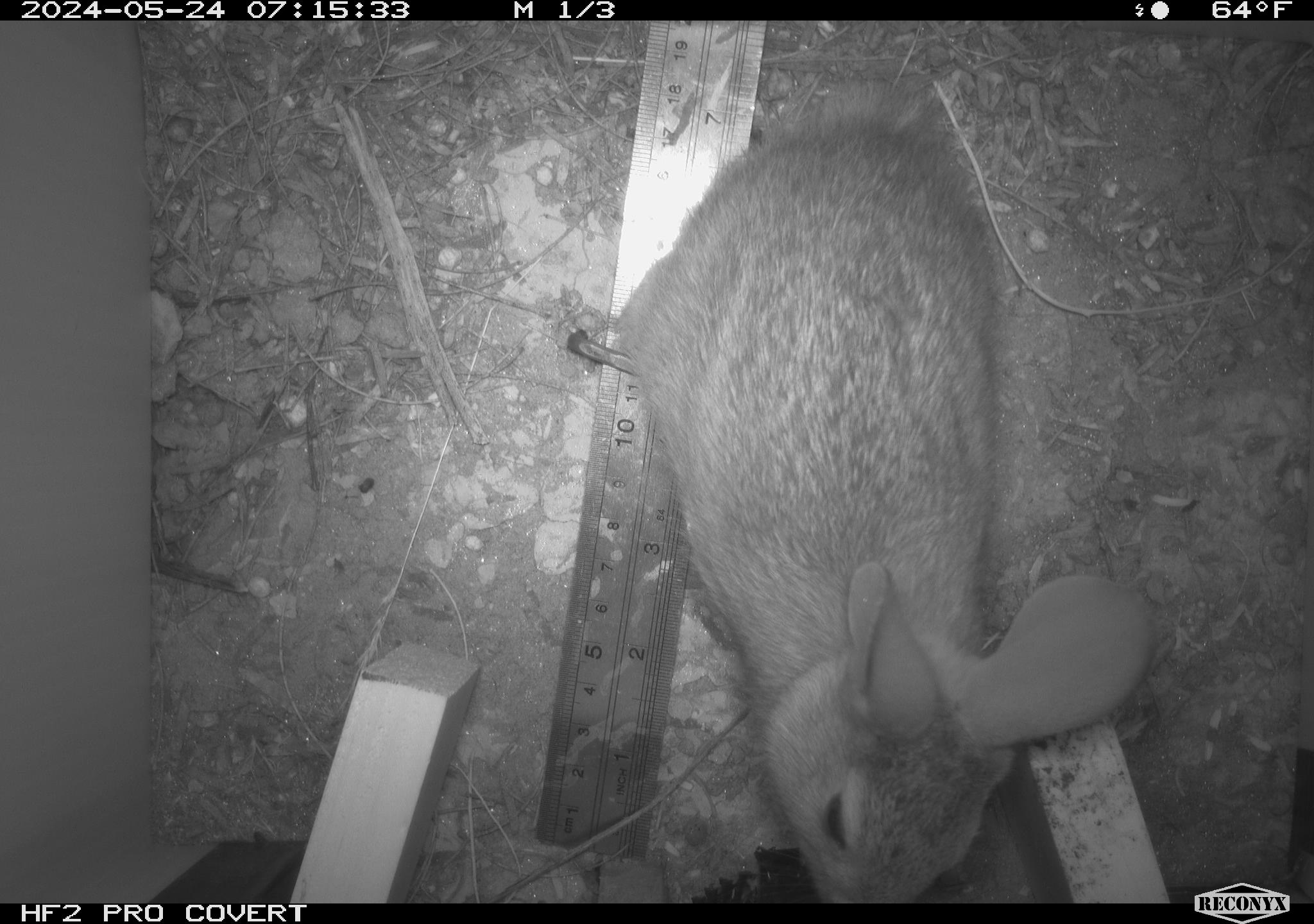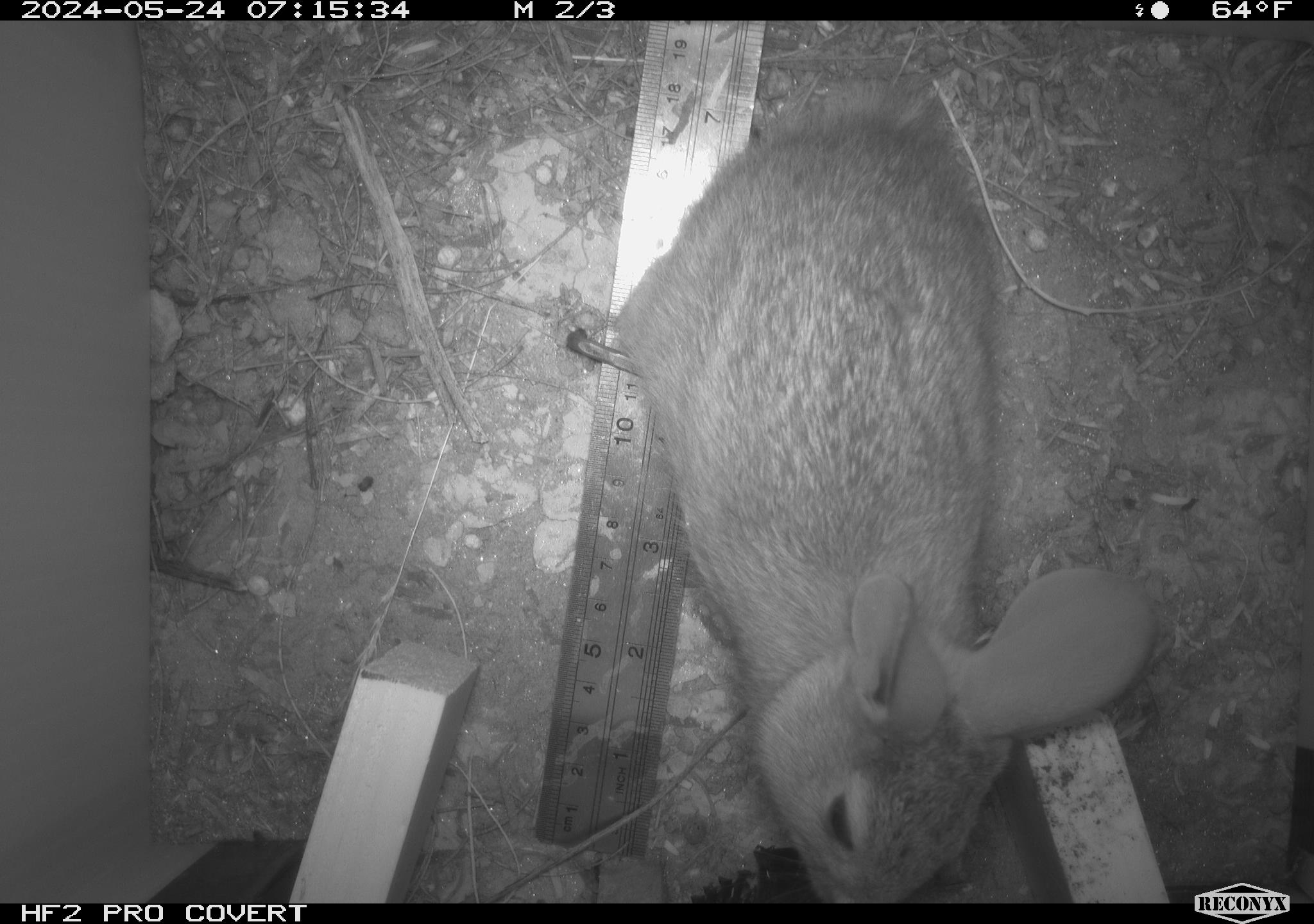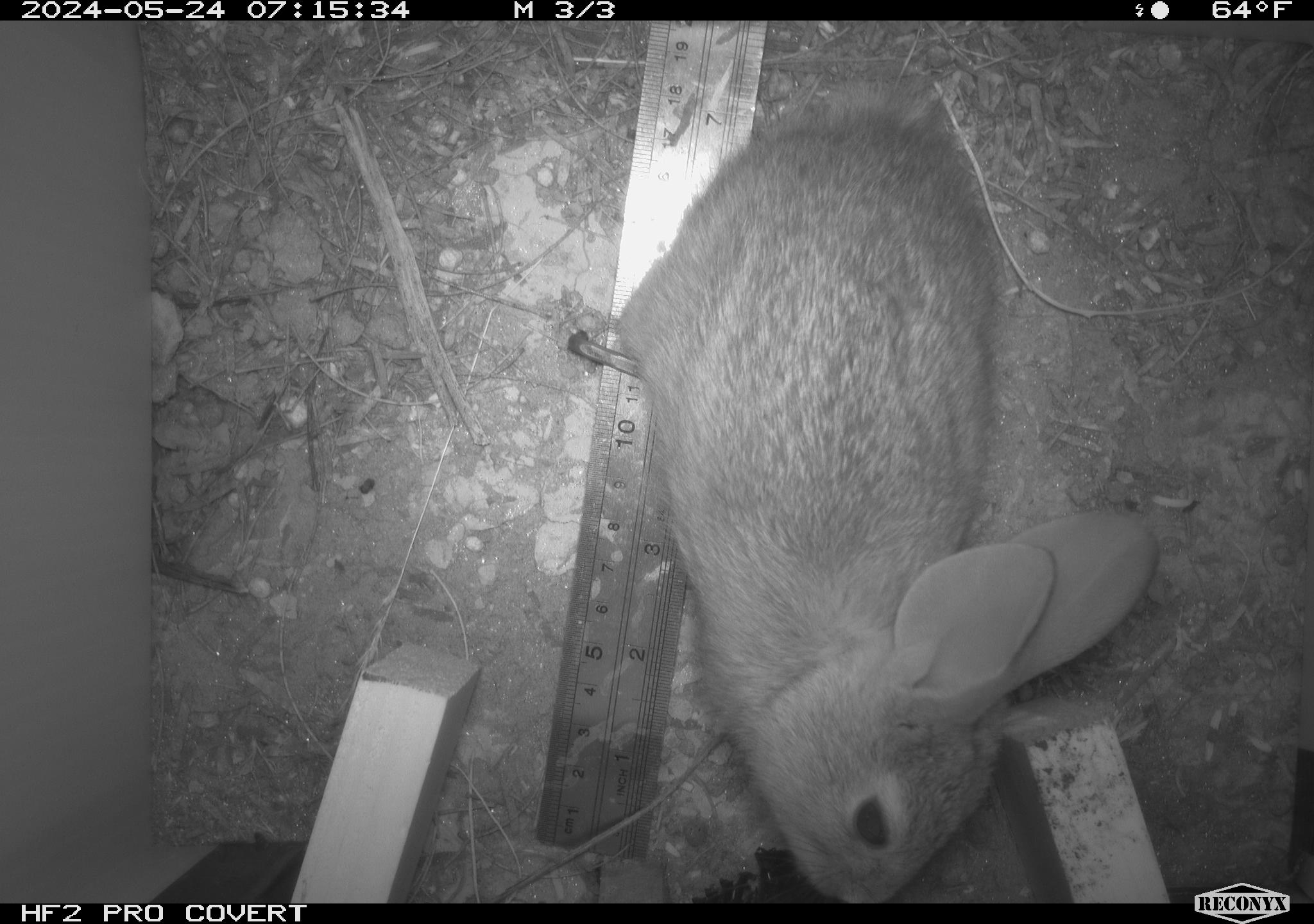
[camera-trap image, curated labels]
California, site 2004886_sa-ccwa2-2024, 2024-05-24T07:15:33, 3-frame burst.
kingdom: Animalia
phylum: Chordata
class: Mammalia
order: Lagomorpha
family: Leporidae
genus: Sylvilagus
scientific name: Sylvilagus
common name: cottontail rabbits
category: sylvilagus species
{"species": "sylvilagus species (cottontail rabbits) (Sylvilagus)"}